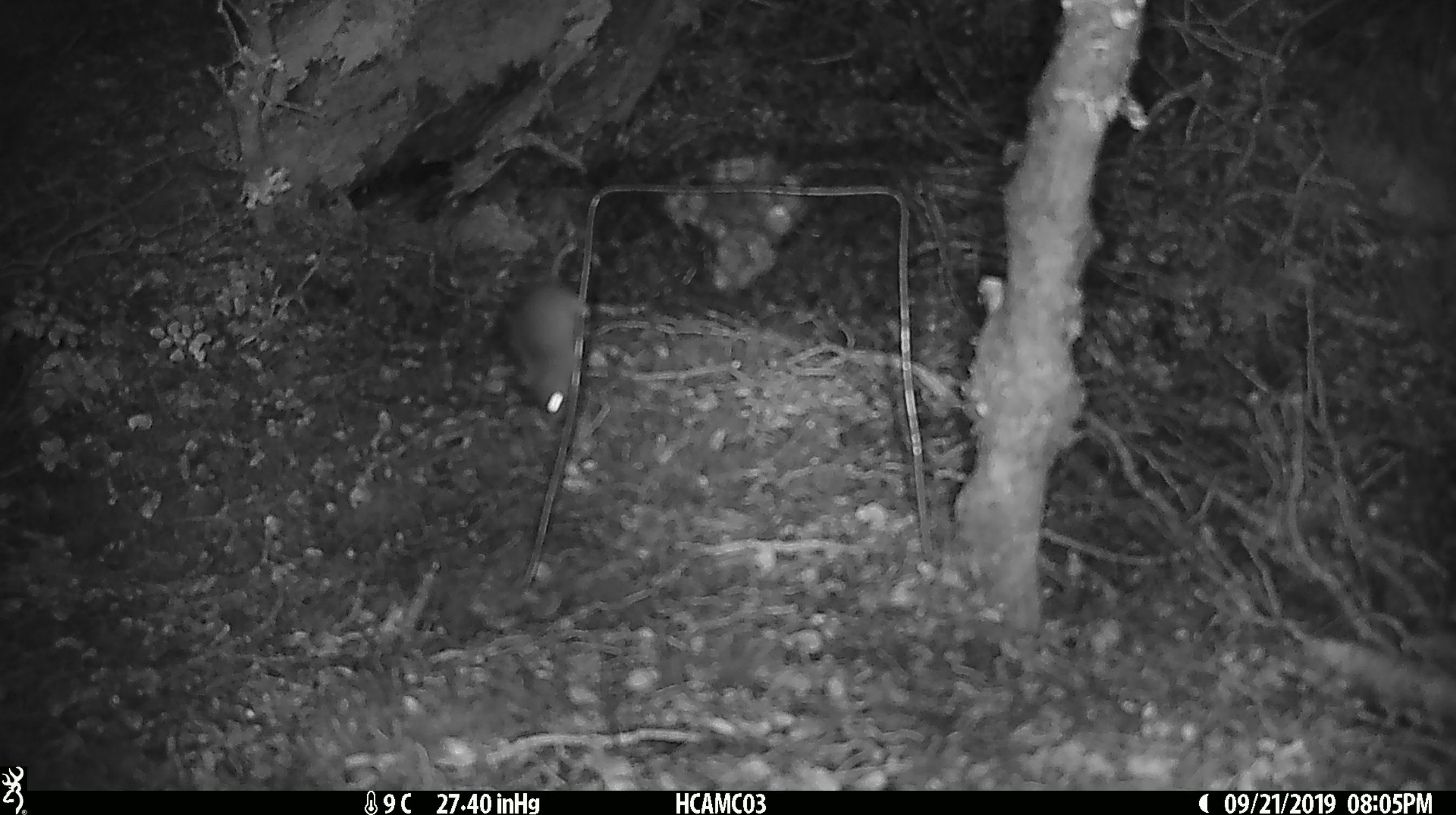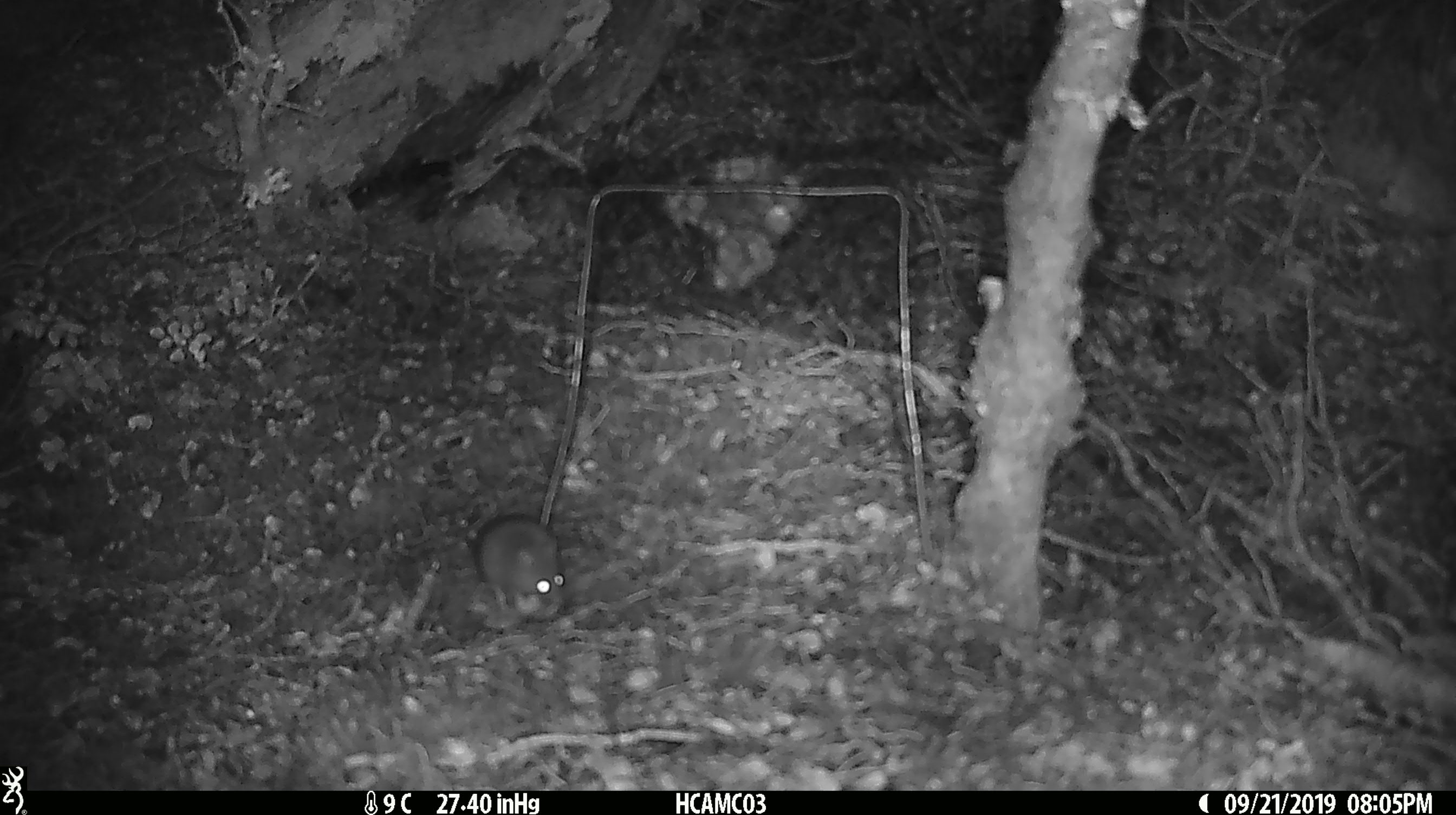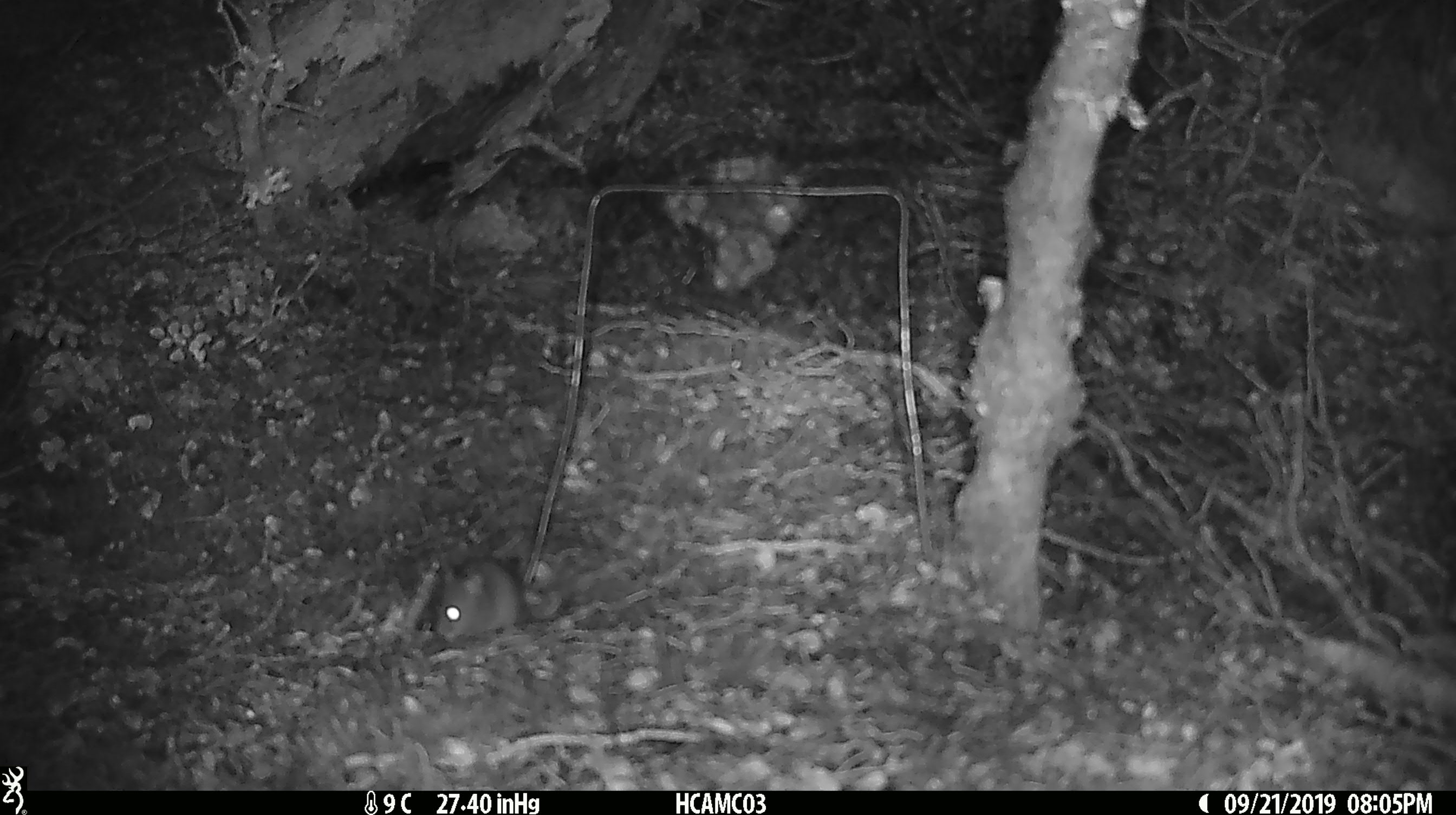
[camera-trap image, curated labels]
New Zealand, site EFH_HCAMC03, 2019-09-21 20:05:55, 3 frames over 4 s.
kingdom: Animalia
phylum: Chordata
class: Mammalia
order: Rodentia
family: Muridae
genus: Mus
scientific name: Mus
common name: mouse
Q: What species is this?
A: Mouse (Mus).